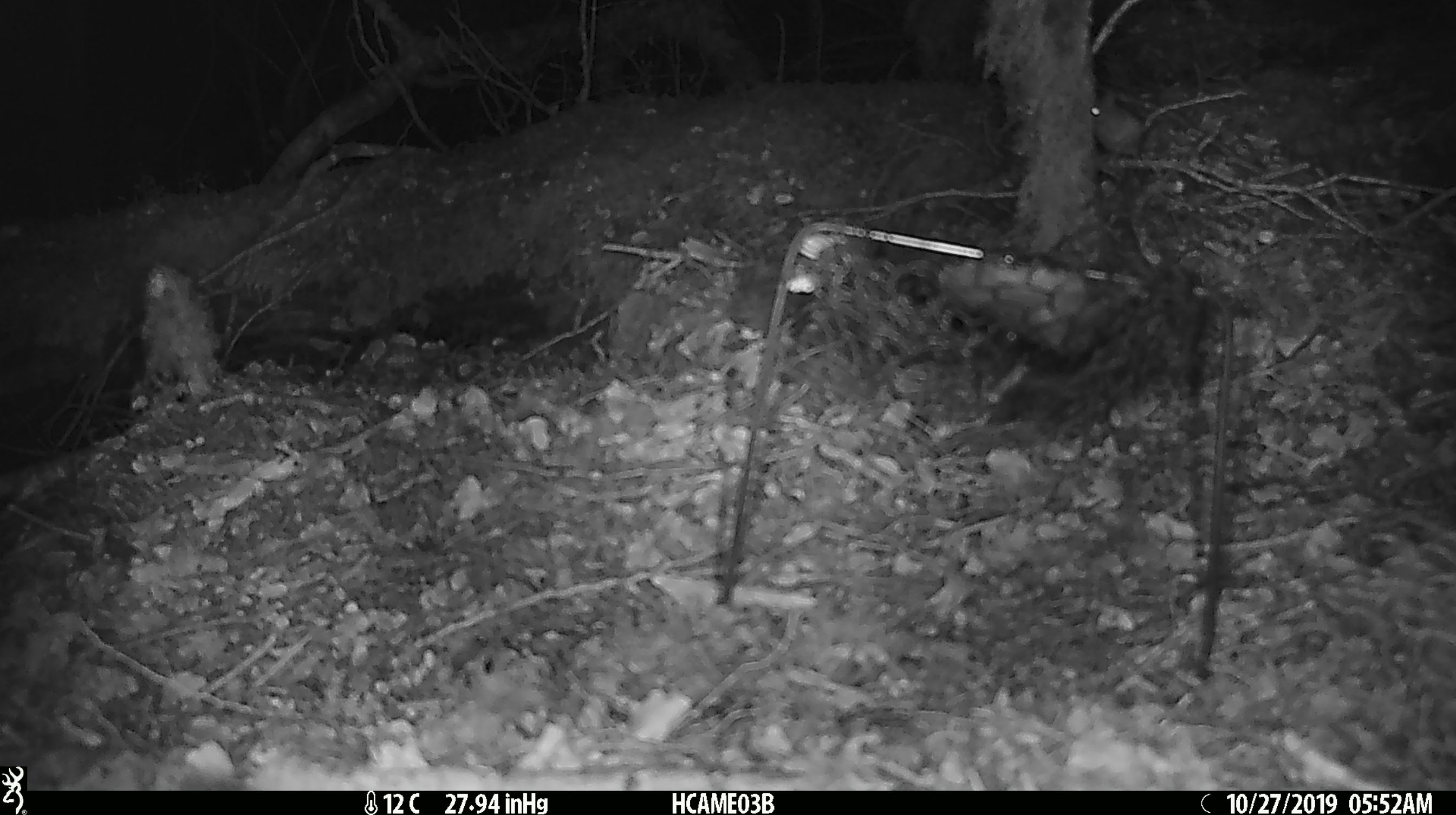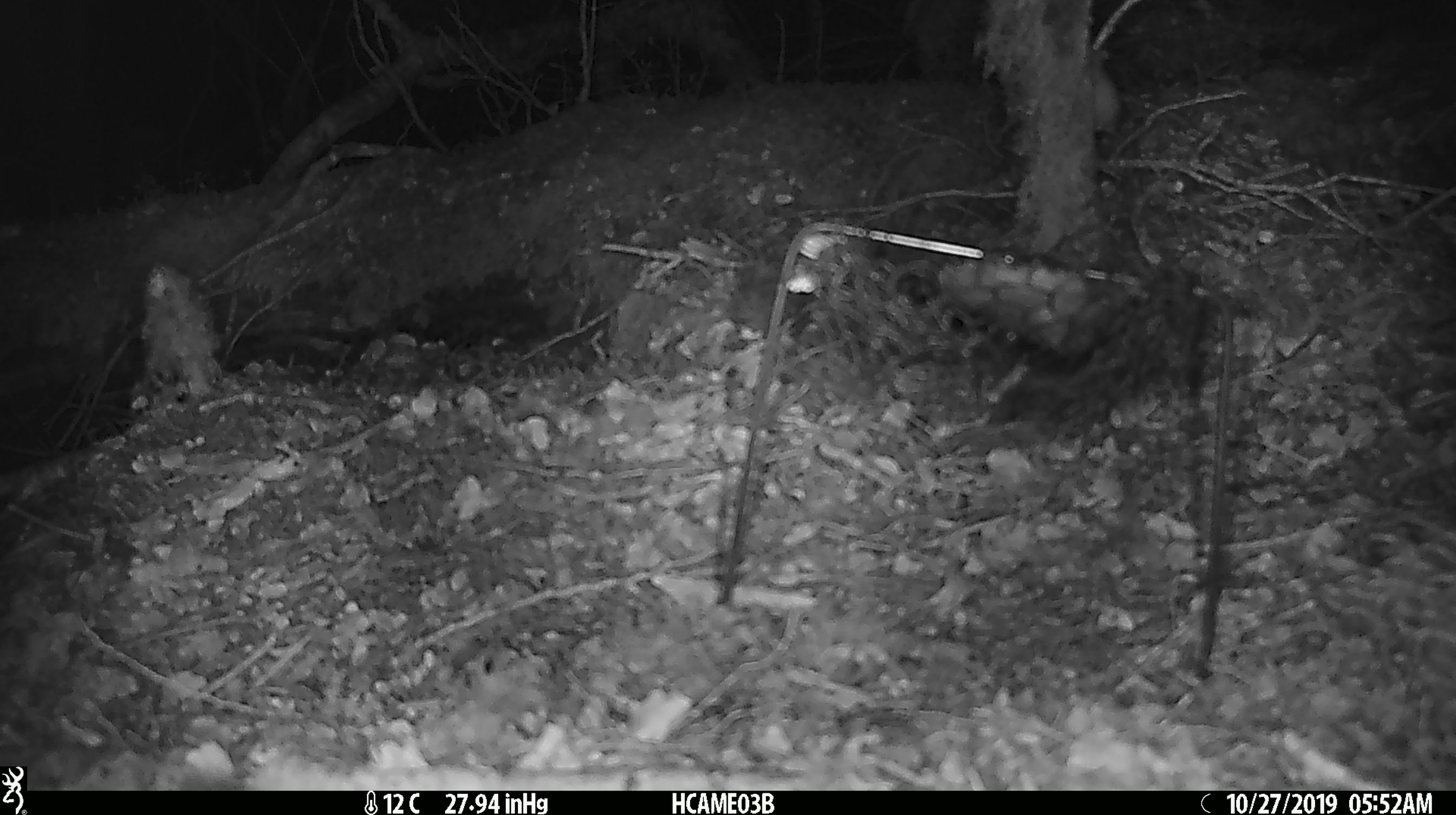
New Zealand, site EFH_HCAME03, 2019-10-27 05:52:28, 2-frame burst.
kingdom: Animalia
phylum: Chordata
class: Mammalia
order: Rodentia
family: Muridae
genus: Mus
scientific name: Mus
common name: mouse